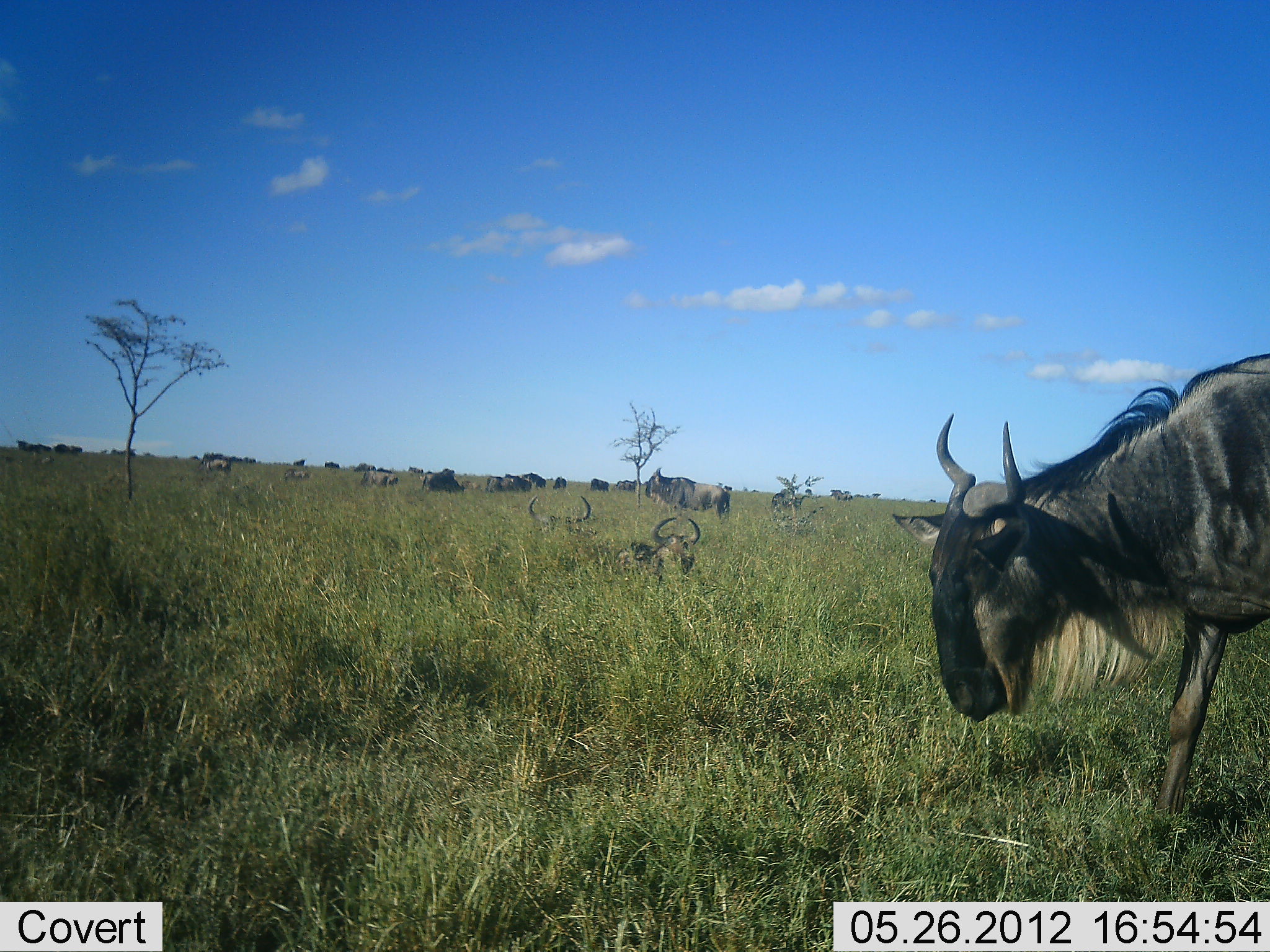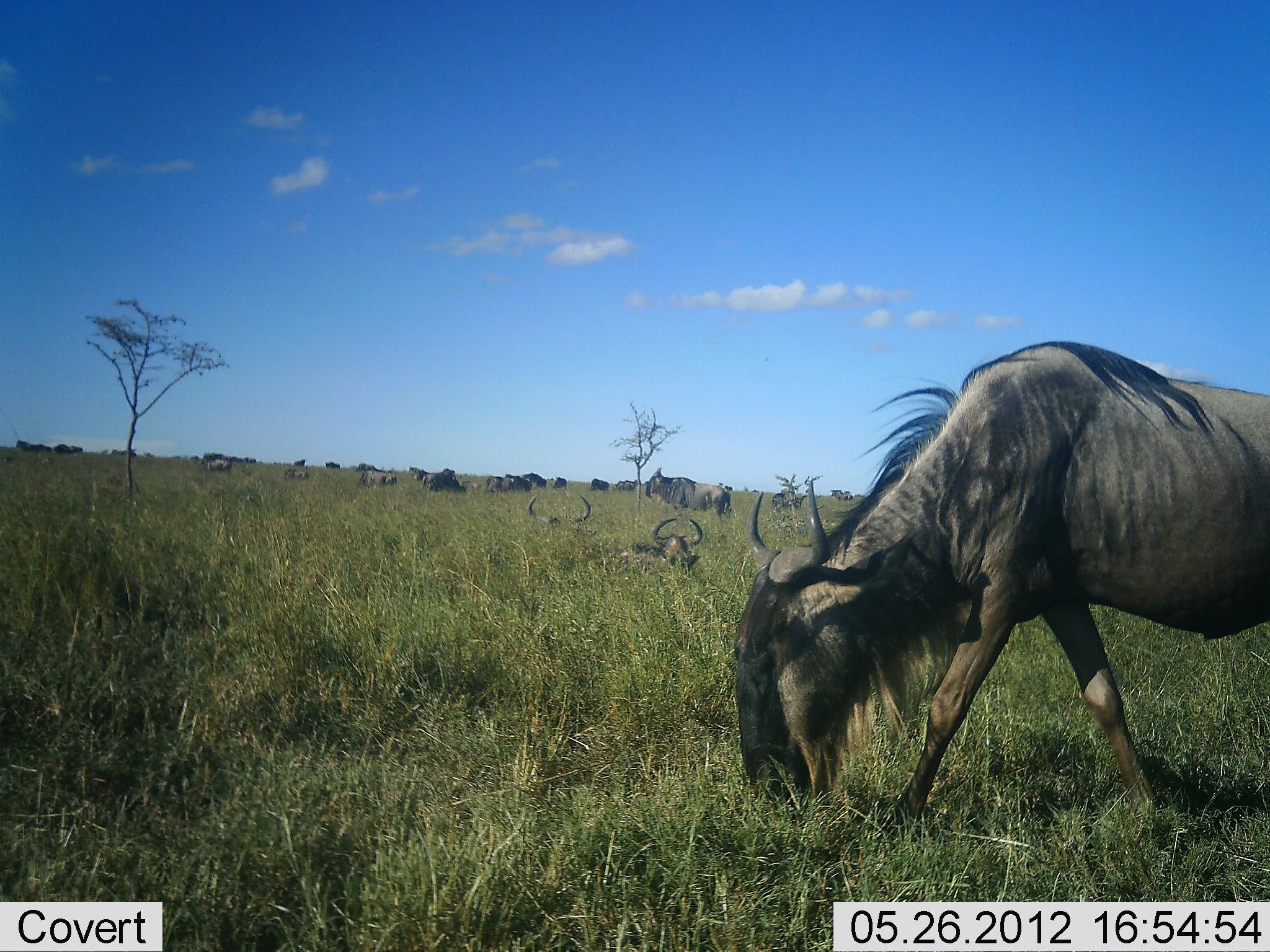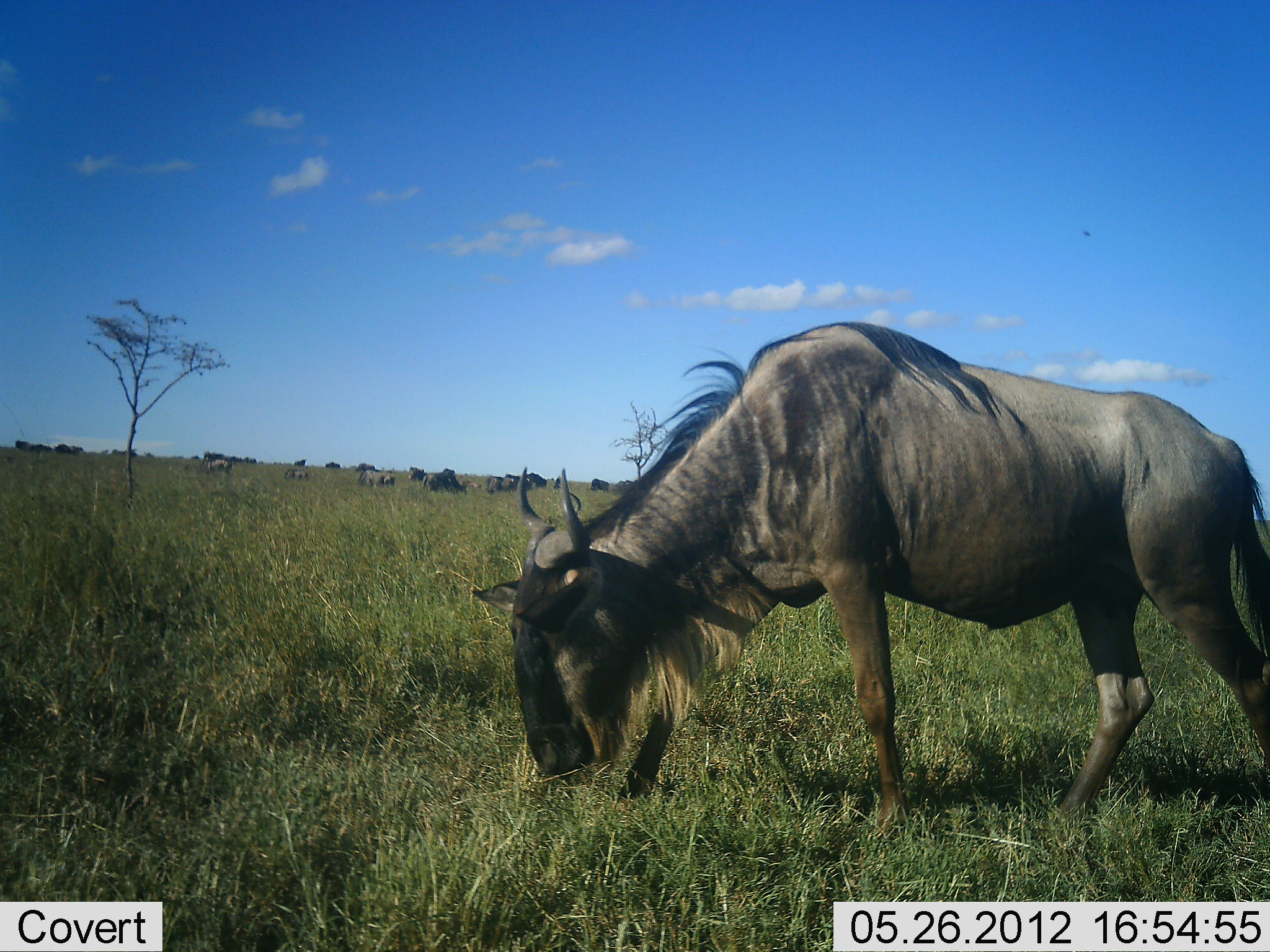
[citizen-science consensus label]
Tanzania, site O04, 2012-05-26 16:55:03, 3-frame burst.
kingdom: Animalia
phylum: Chordata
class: Mammalia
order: Artiodactyla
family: Bovidae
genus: Connochaetes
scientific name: Connochaetes taurinus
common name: blue wildebeest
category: wildebeest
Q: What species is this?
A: Wildebeest (blue wildebeest) (Connochaetes taurinus).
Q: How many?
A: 11-50.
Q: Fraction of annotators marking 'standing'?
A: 50%.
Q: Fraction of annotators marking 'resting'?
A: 70%.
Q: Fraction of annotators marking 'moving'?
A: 40%.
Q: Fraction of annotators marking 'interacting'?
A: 0%.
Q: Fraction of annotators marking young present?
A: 0%.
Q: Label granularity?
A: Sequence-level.